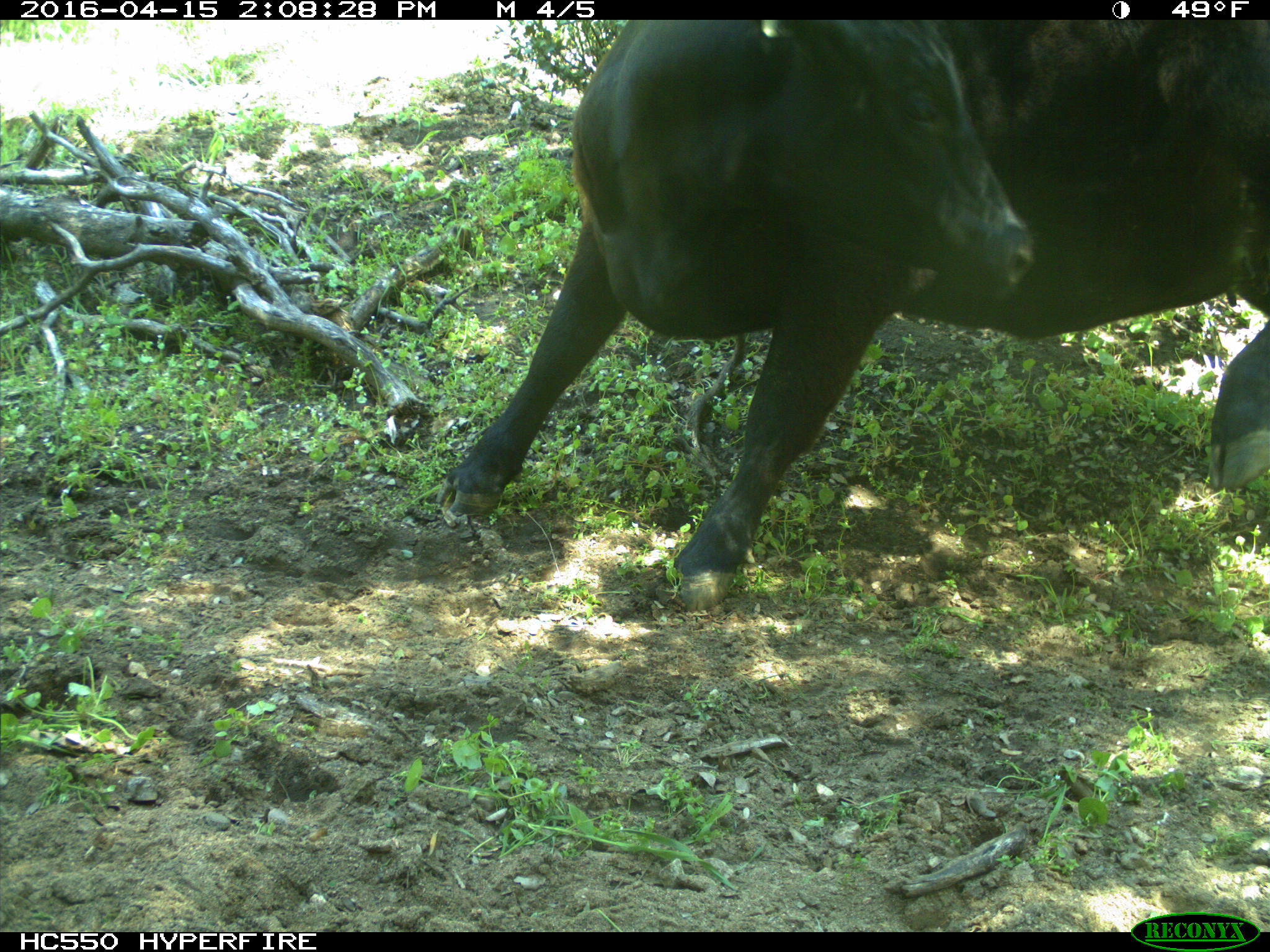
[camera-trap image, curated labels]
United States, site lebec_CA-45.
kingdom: Animalia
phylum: Chordata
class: Mammalia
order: Artiodactyla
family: Bovidae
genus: Bos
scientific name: Bos taurus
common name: domestic cow